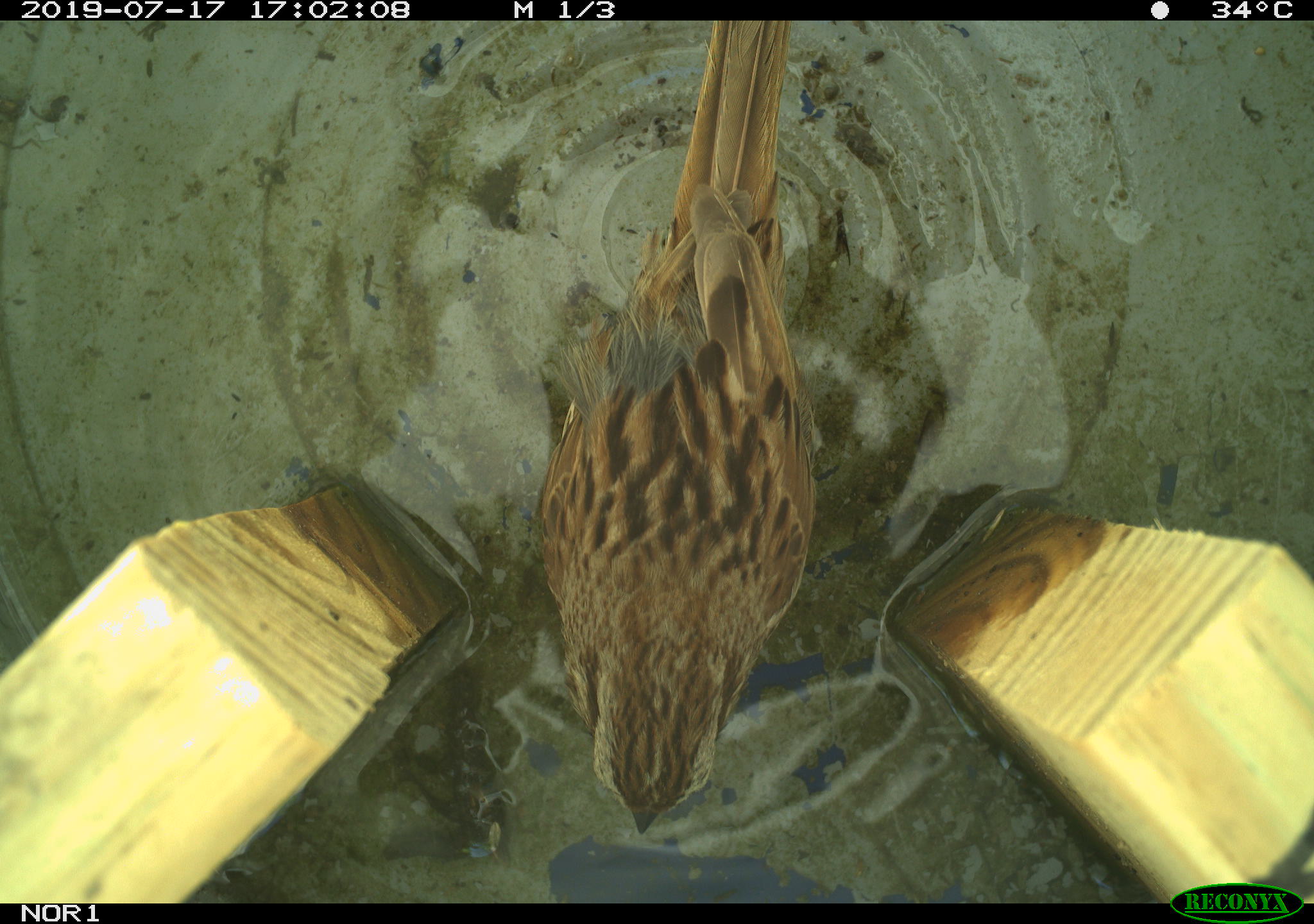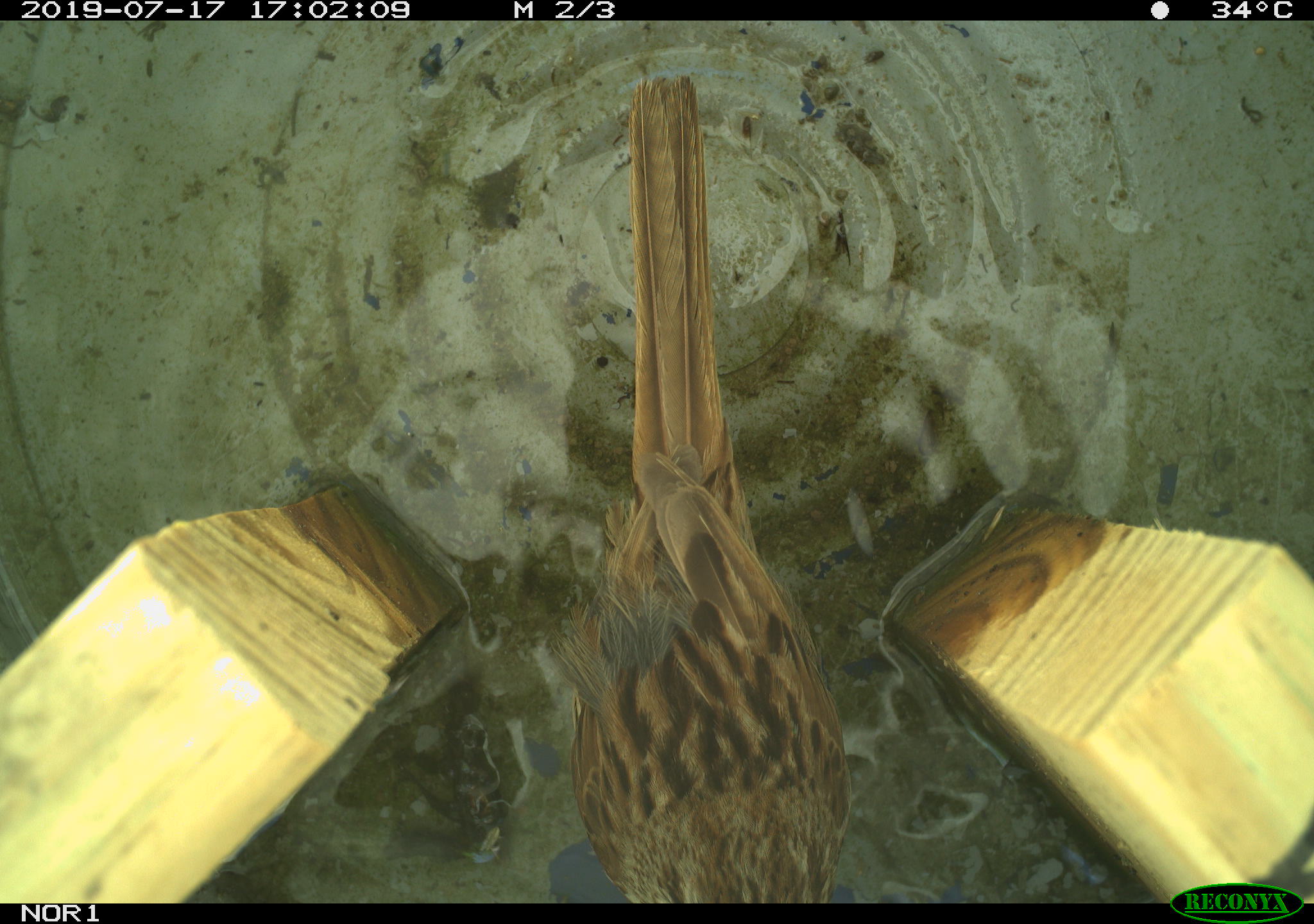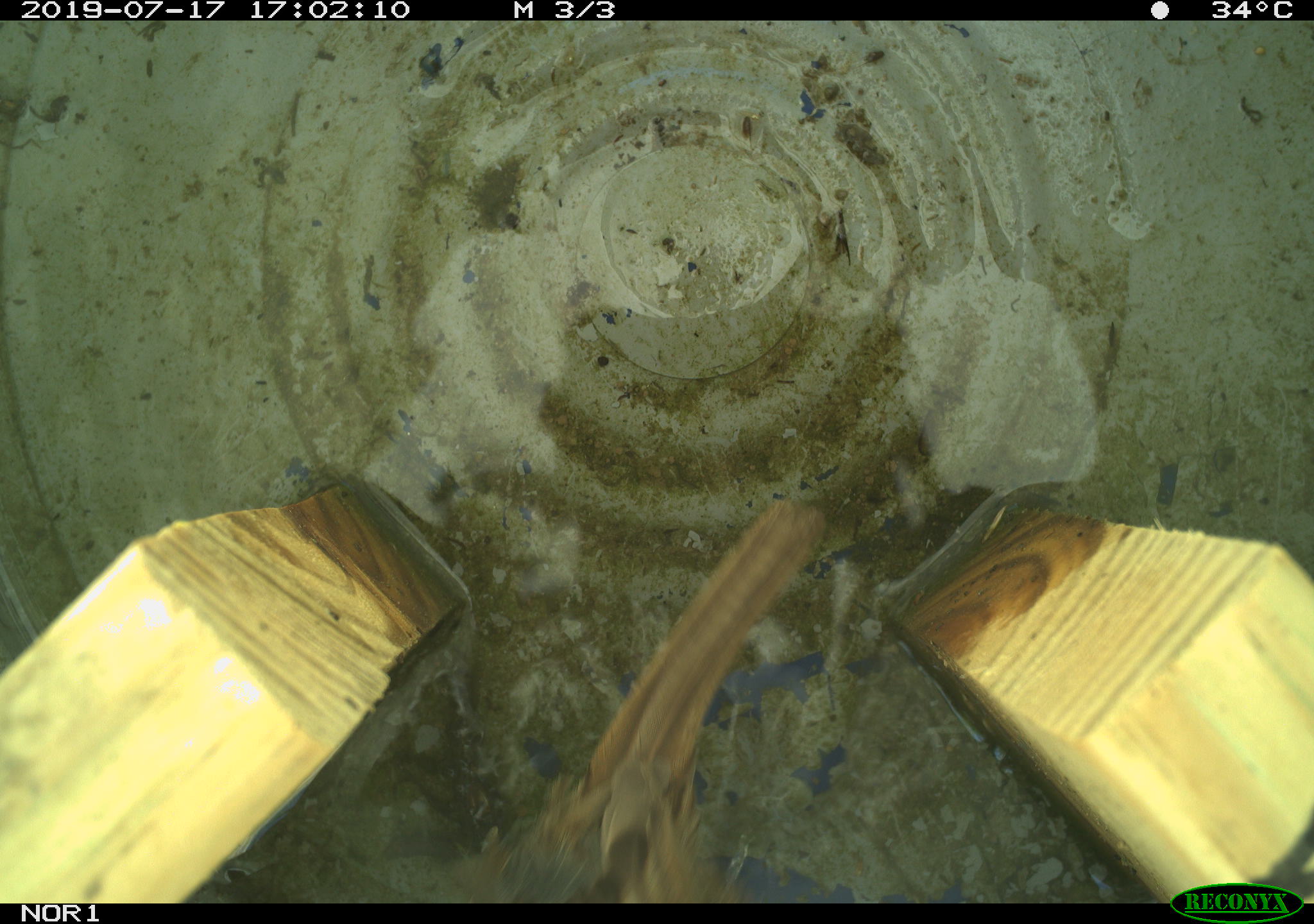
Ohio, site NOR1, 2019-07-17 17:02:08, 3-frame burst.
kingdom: Animalia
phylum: Chordata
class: Aves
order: Passeriformes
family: Passerellidae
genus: Melospiza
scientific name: Melospiza melodia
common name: song sparrow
Song sparrow (Melospiza melodia).